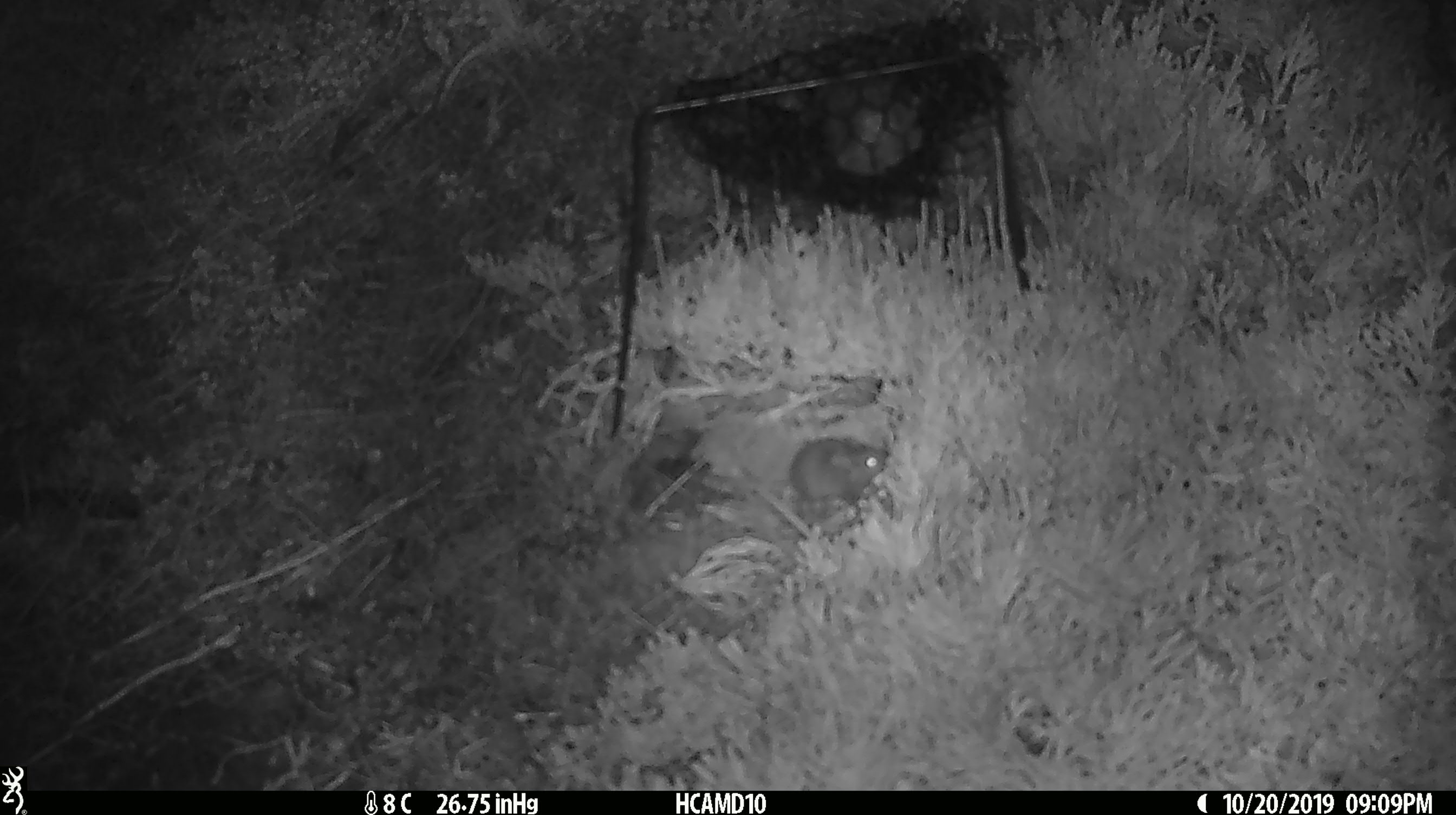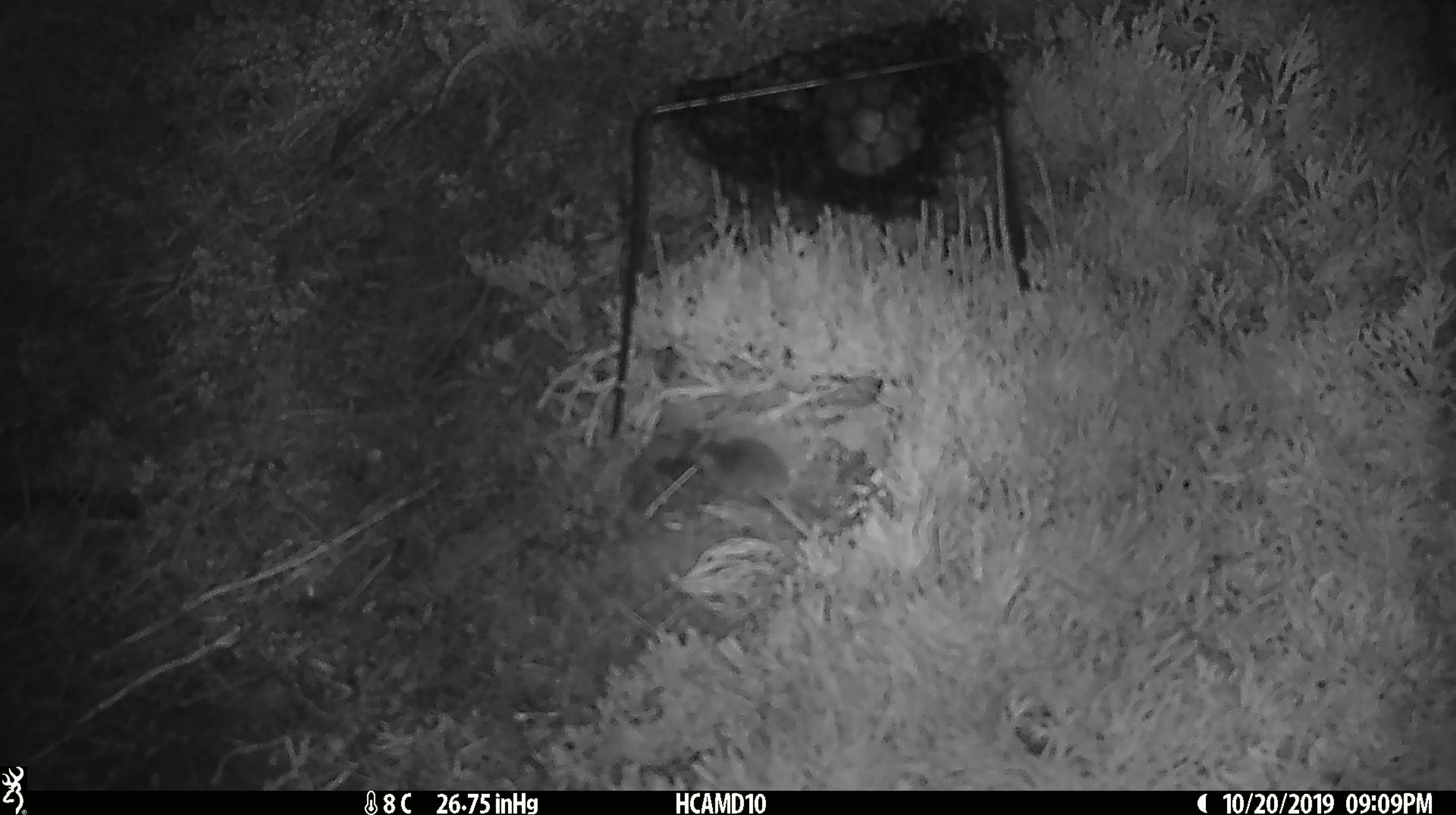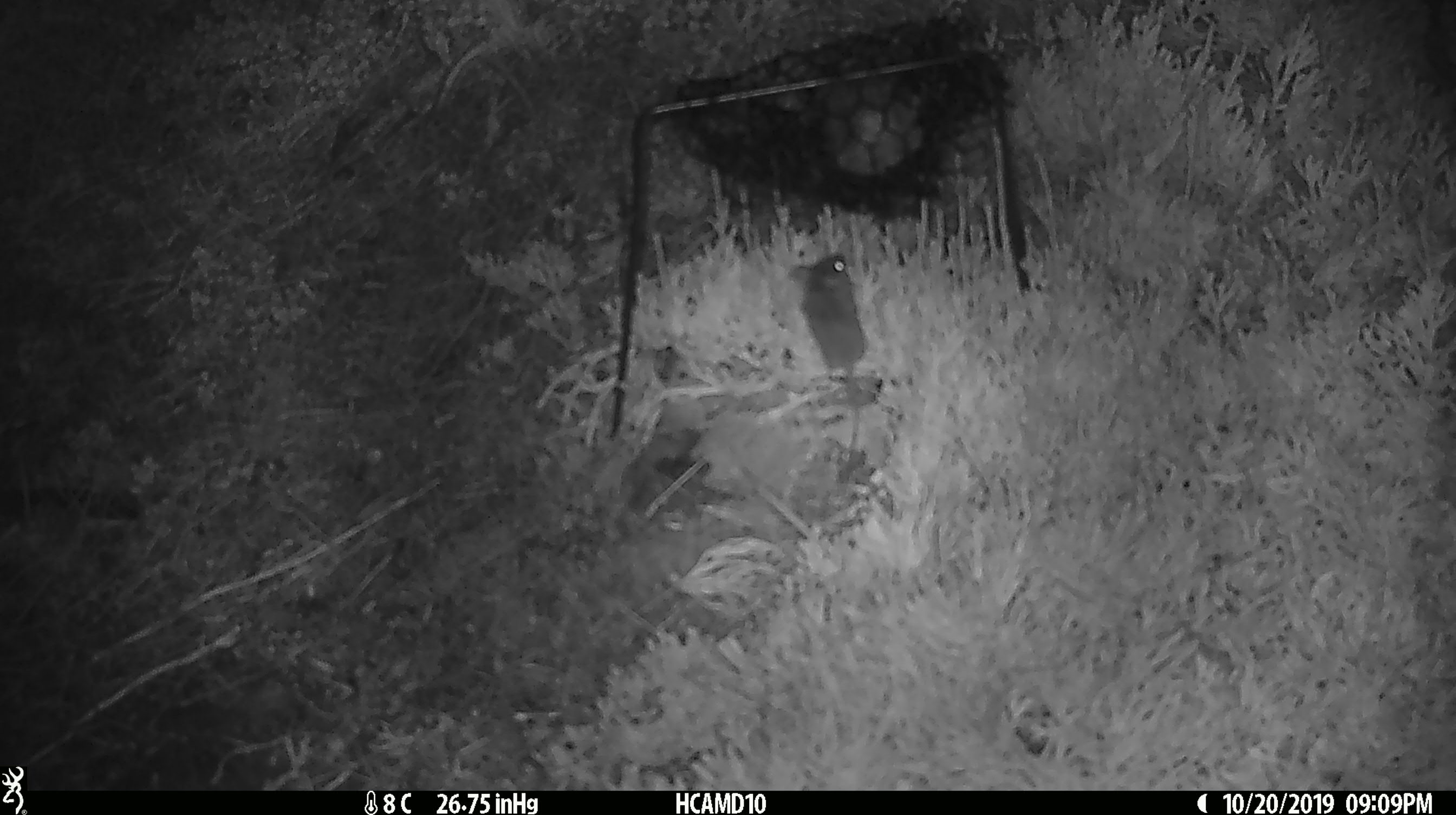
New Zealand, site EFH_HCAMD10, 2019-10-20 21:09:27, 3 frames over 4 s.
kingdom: Animalia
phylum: Chordata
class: Mammalia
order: Rodentia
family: Muridae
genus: Mus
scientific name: Mus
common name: mouse